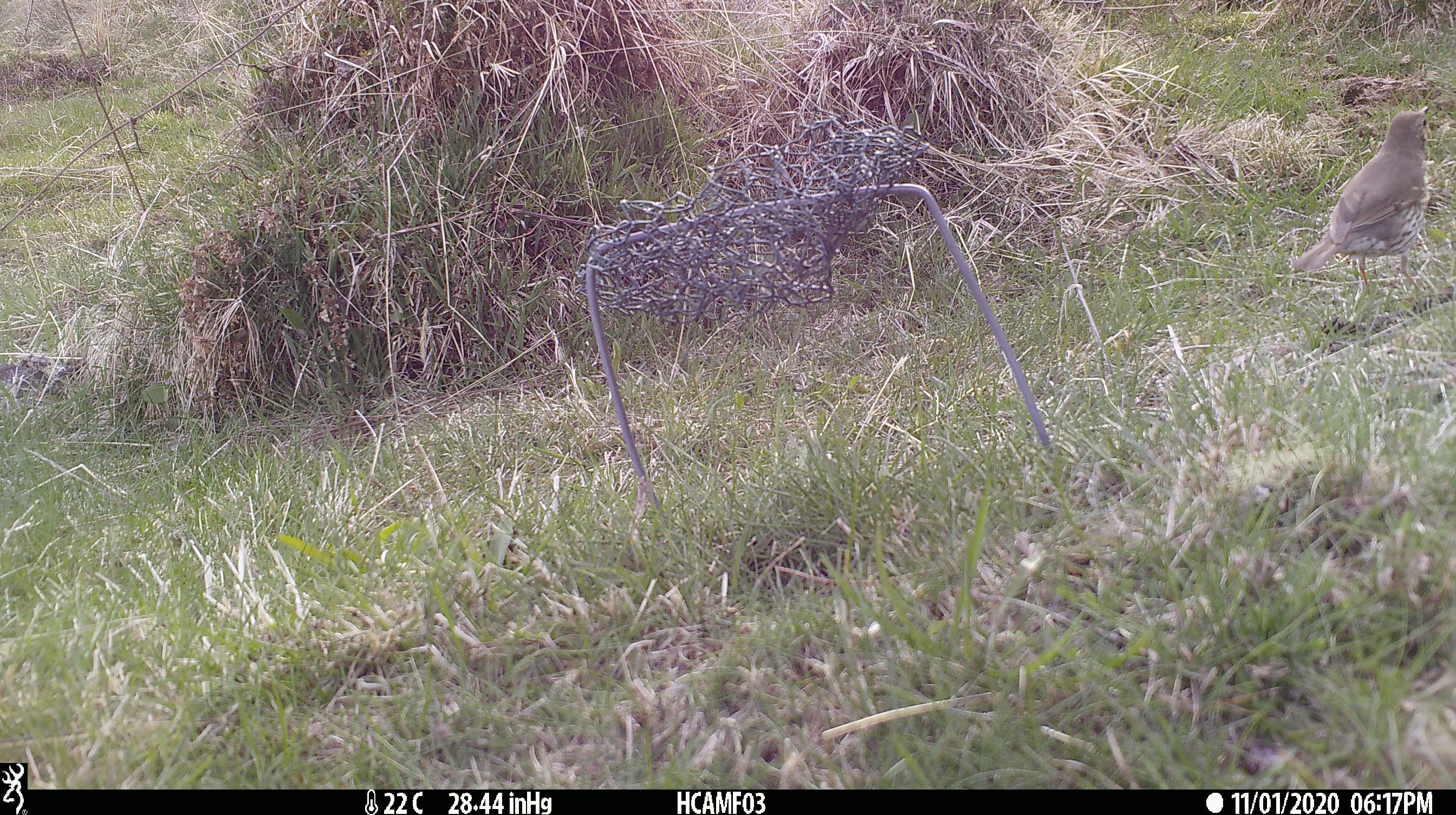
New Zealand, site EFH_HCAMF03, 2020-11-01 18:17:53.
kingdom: Animalia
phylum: Chordata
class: Aves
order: Passeriformes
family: Turdidae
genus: Turdus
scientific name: Turdus philomelos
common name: song thrush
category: thrush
Thrush (song thrush) (Turdus philomelos).